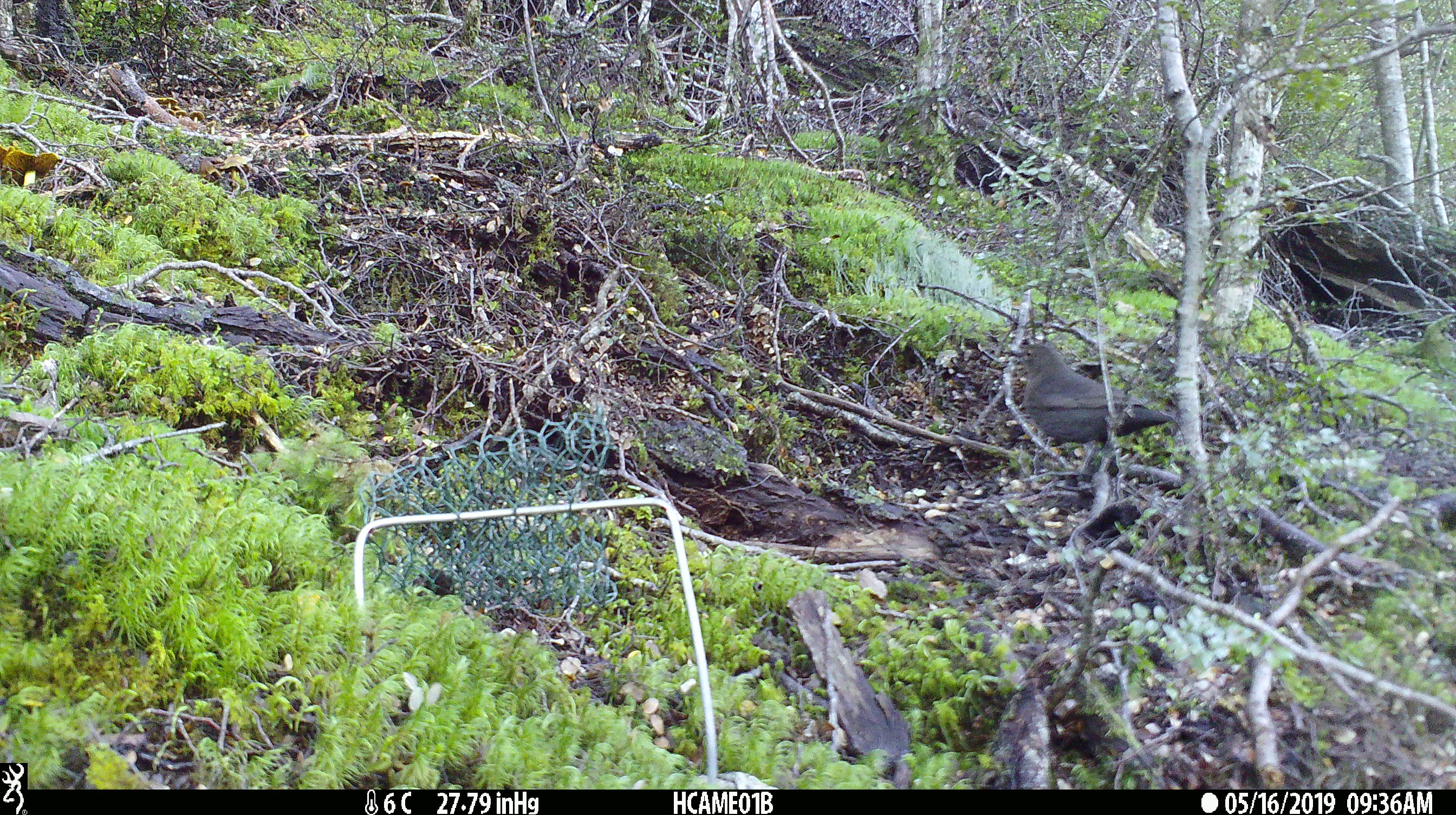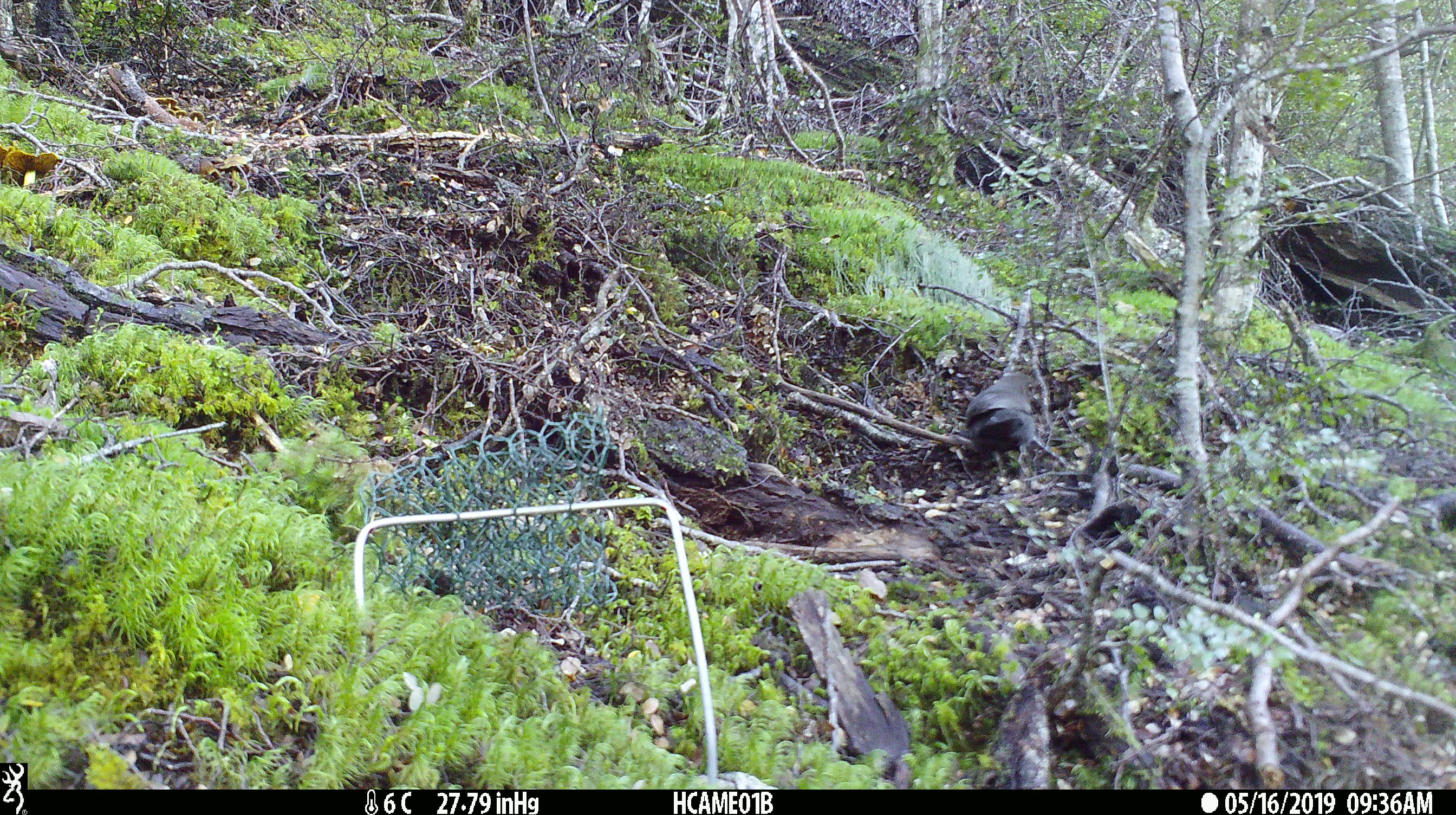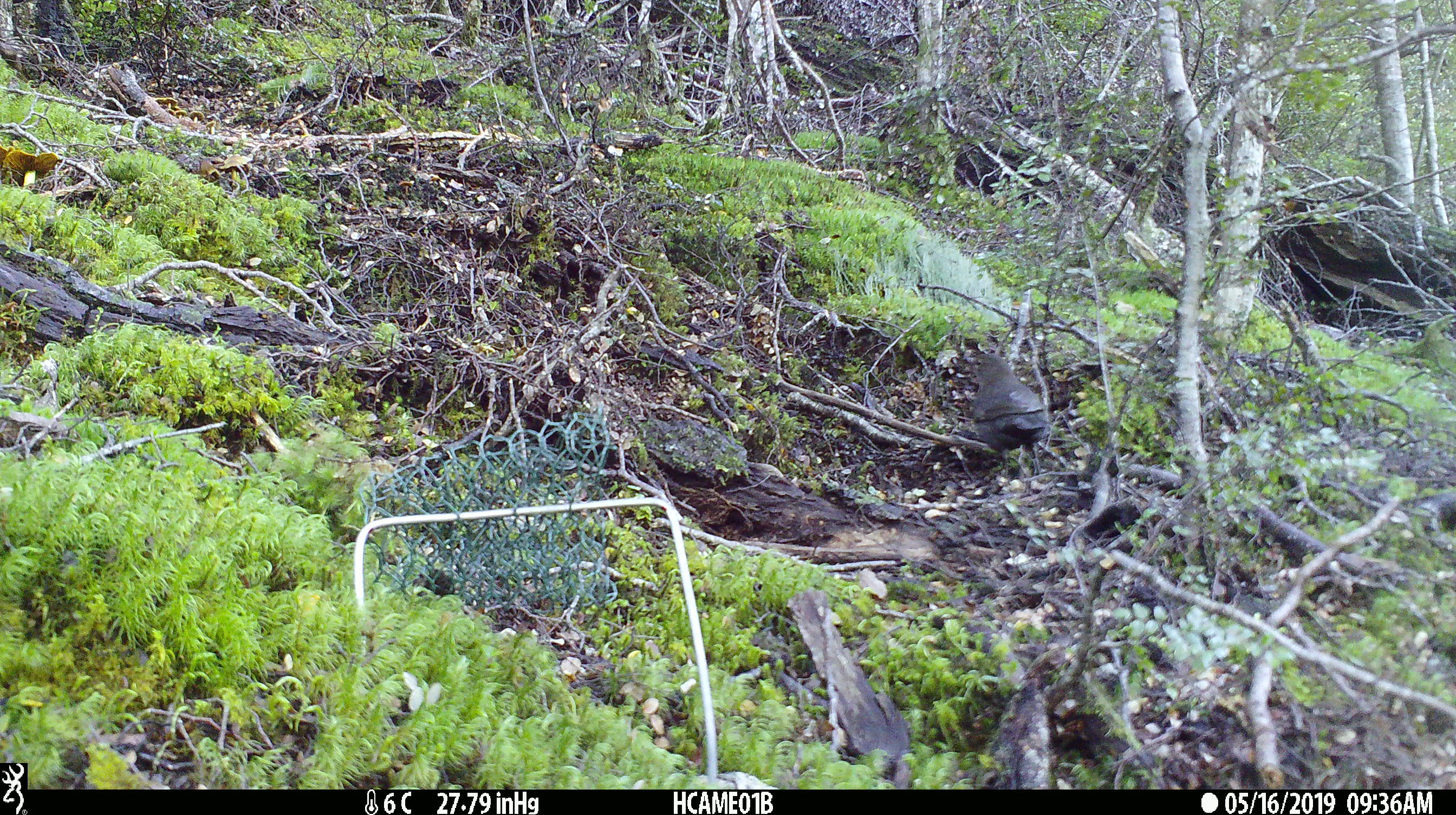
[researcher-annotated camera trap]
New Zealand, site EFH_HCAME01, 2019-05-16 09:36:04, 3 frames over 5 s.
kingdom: Animalia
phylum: Chordata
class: Aves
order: Passeriformes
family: Turdidae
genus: Turdus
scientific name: Turdus merula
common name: eurasian blackbird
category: blackbird